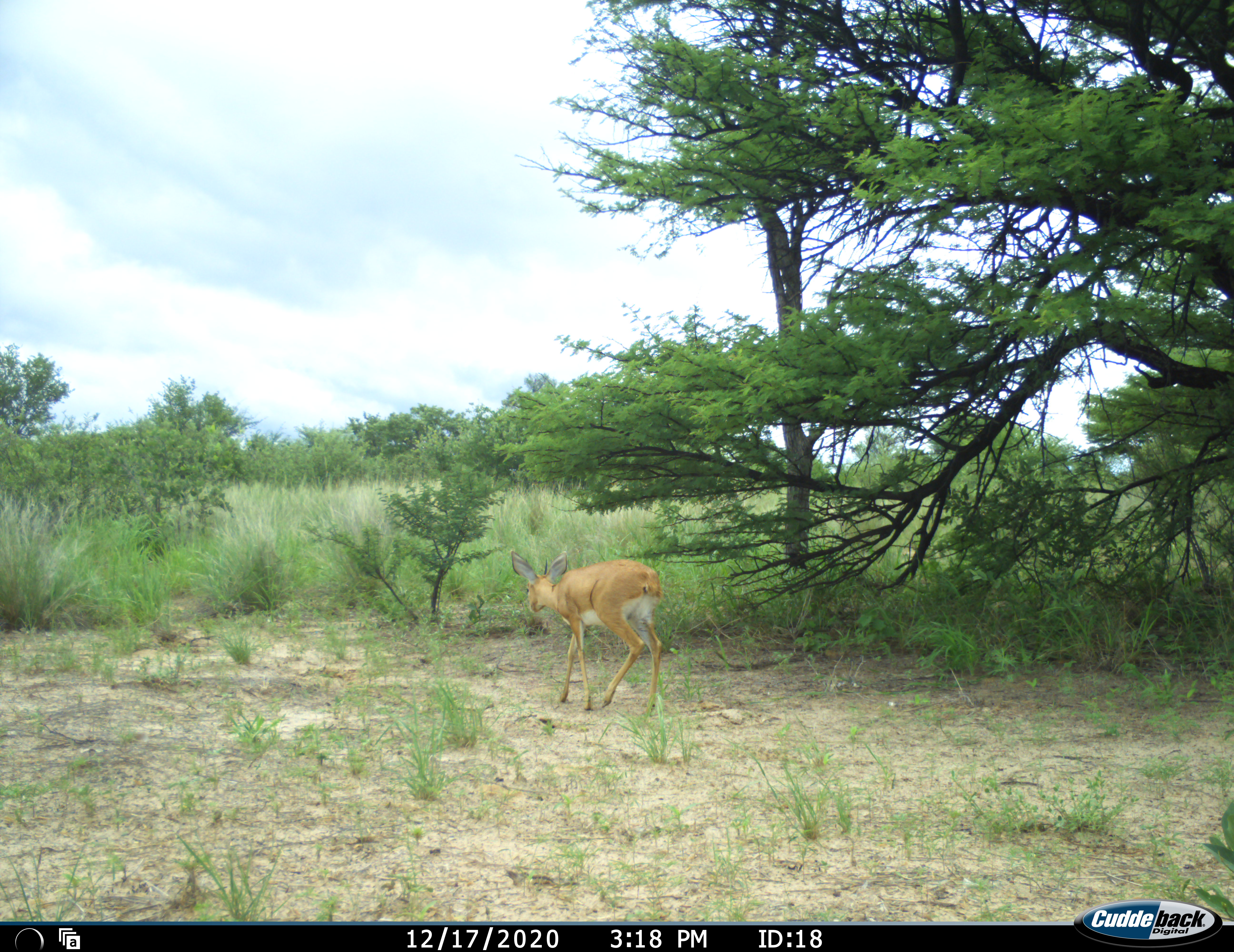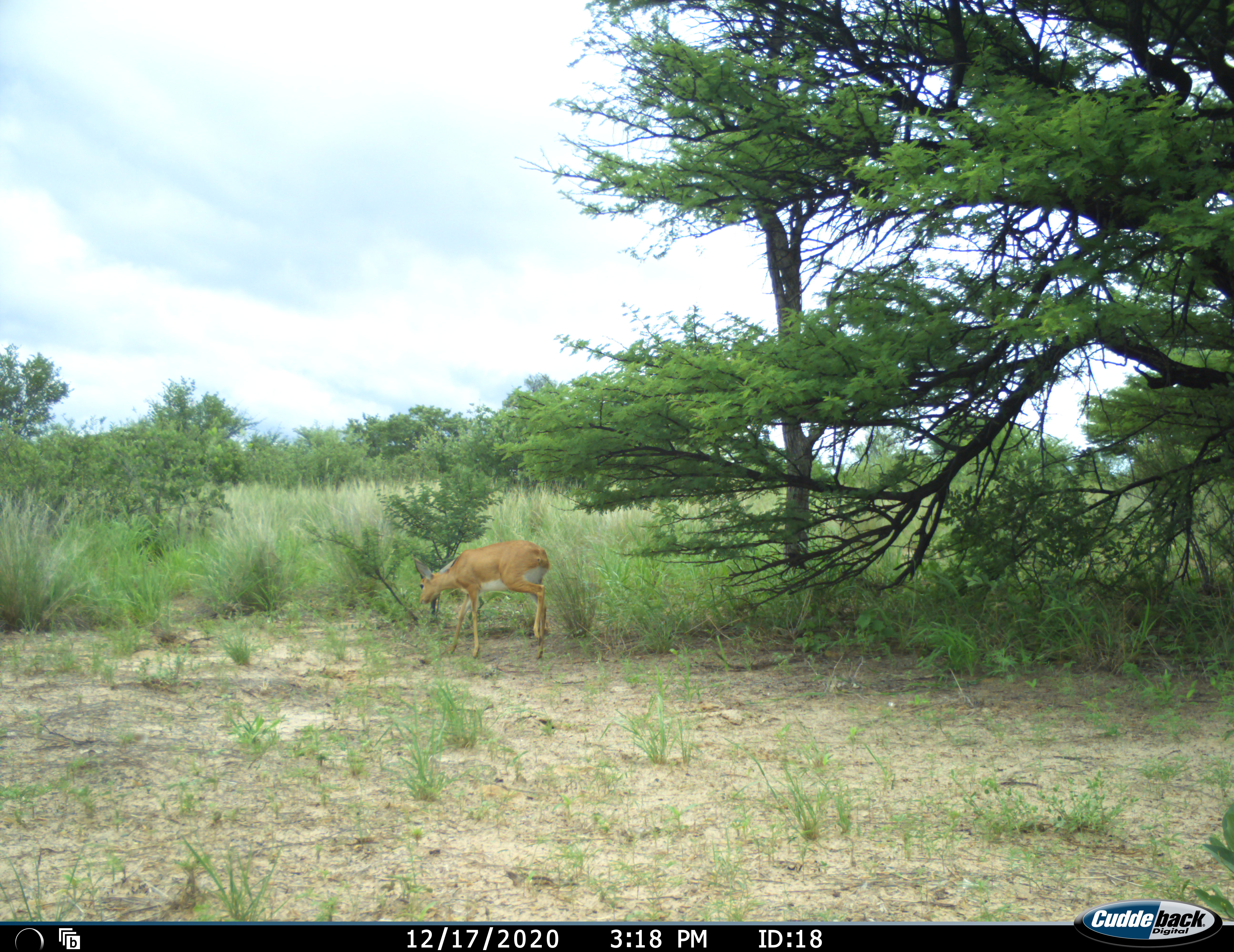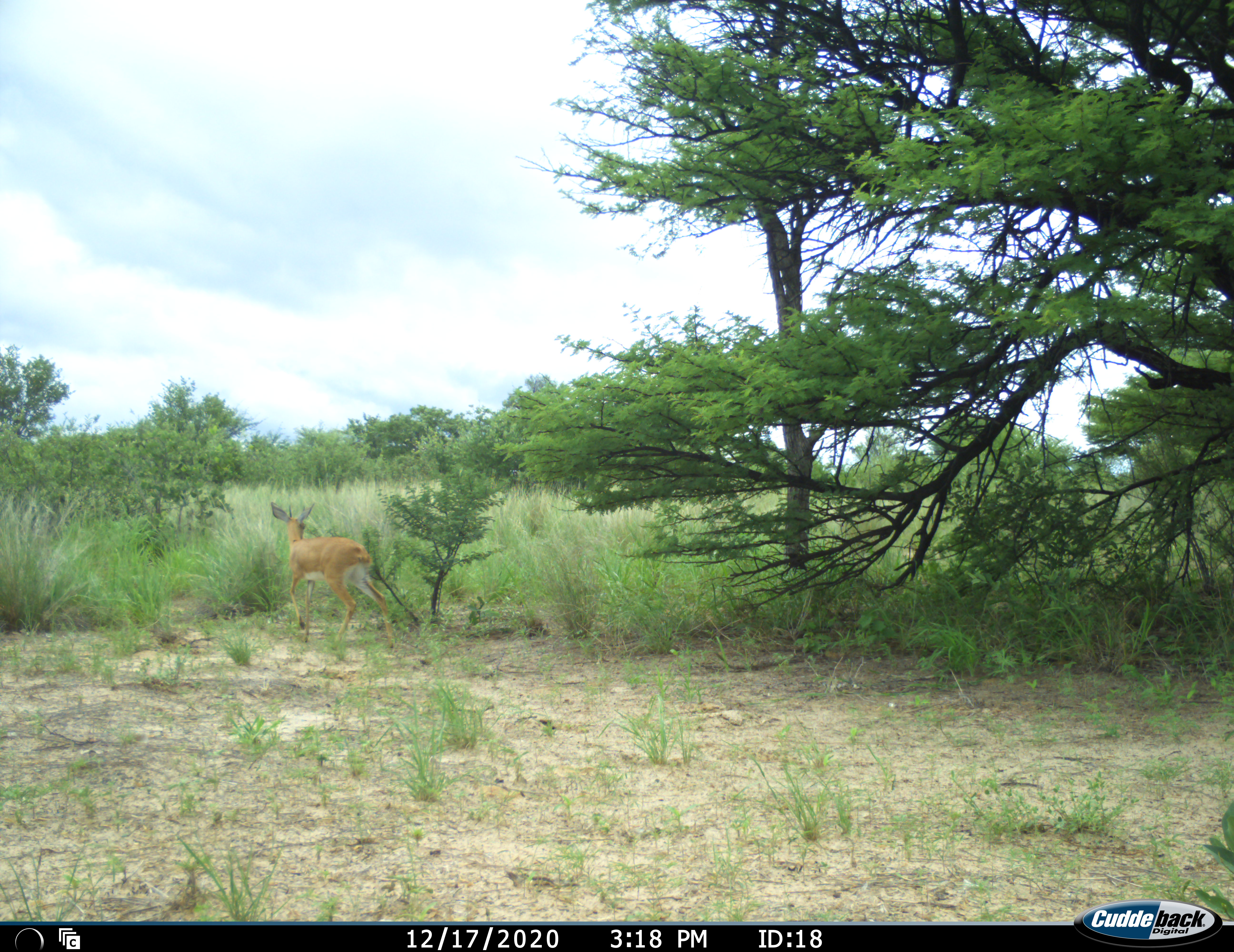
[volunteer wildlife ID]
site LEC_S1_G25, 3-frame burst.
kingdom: Animalia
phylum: Chordata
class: Mammalia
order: Artiodactyla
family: Bovidae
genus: Raphicerus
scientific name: Raphicerus campestris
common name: steenbok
Steenbok (Raphicerus campestris), count 1. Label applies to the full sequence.